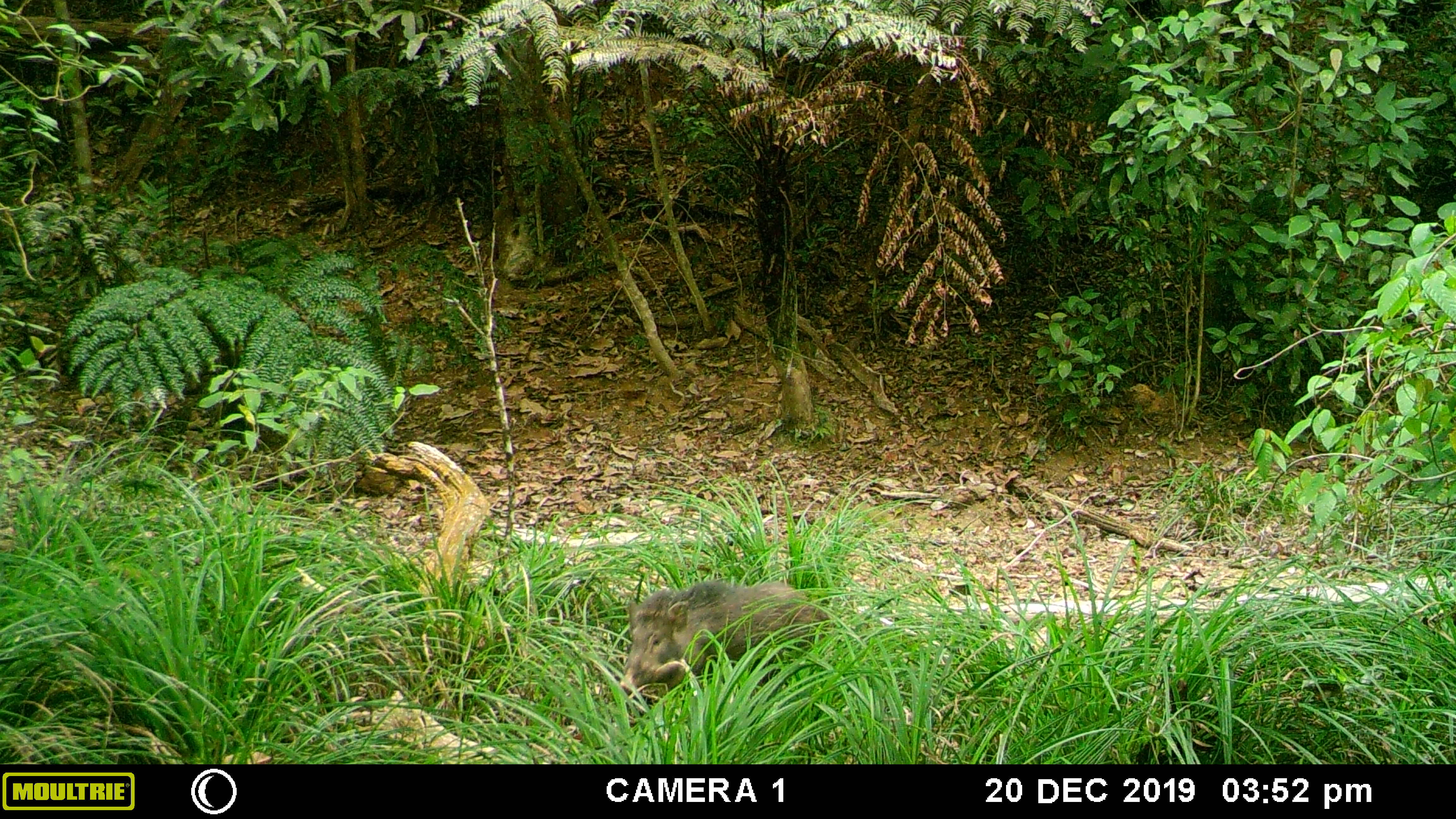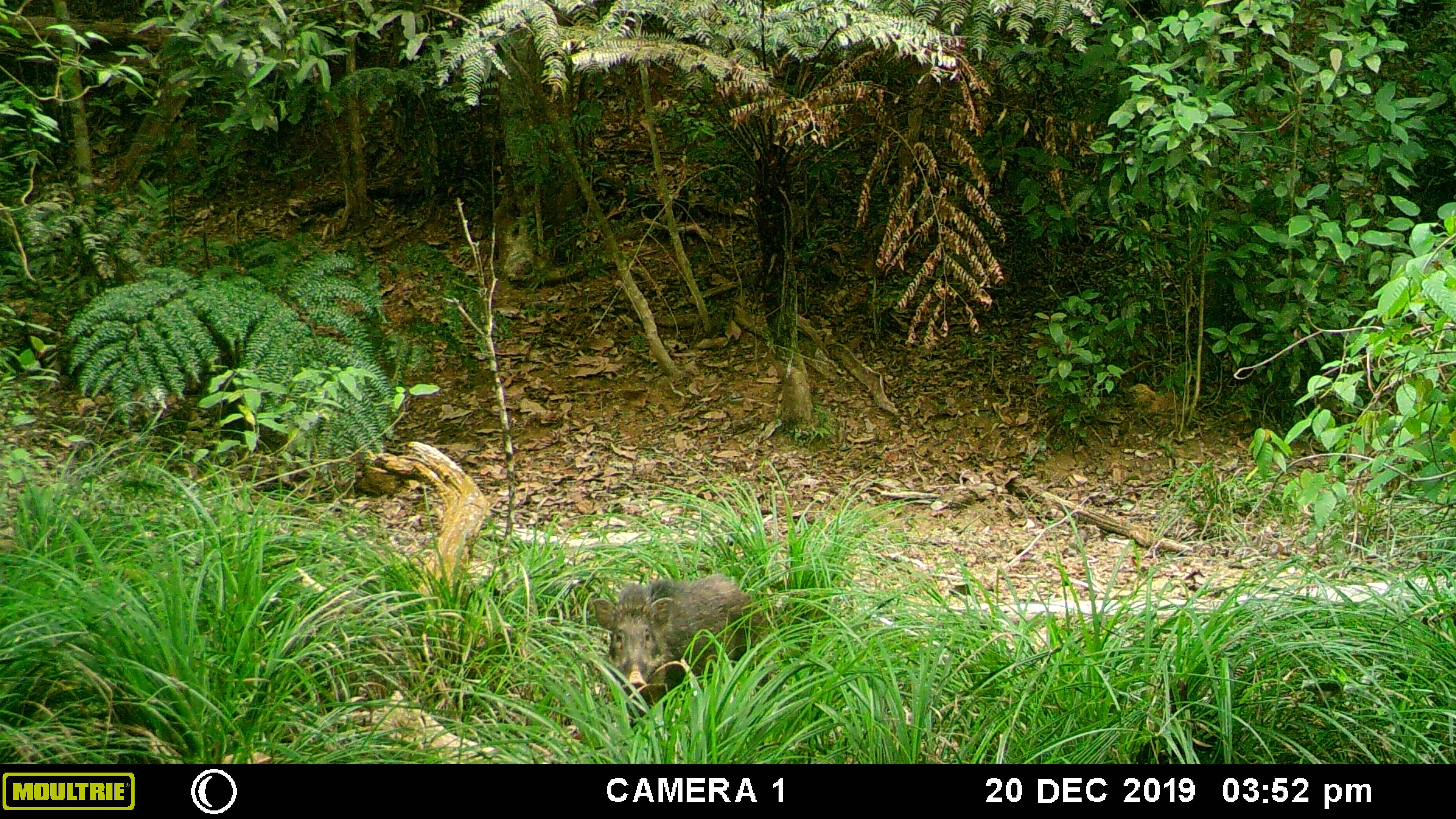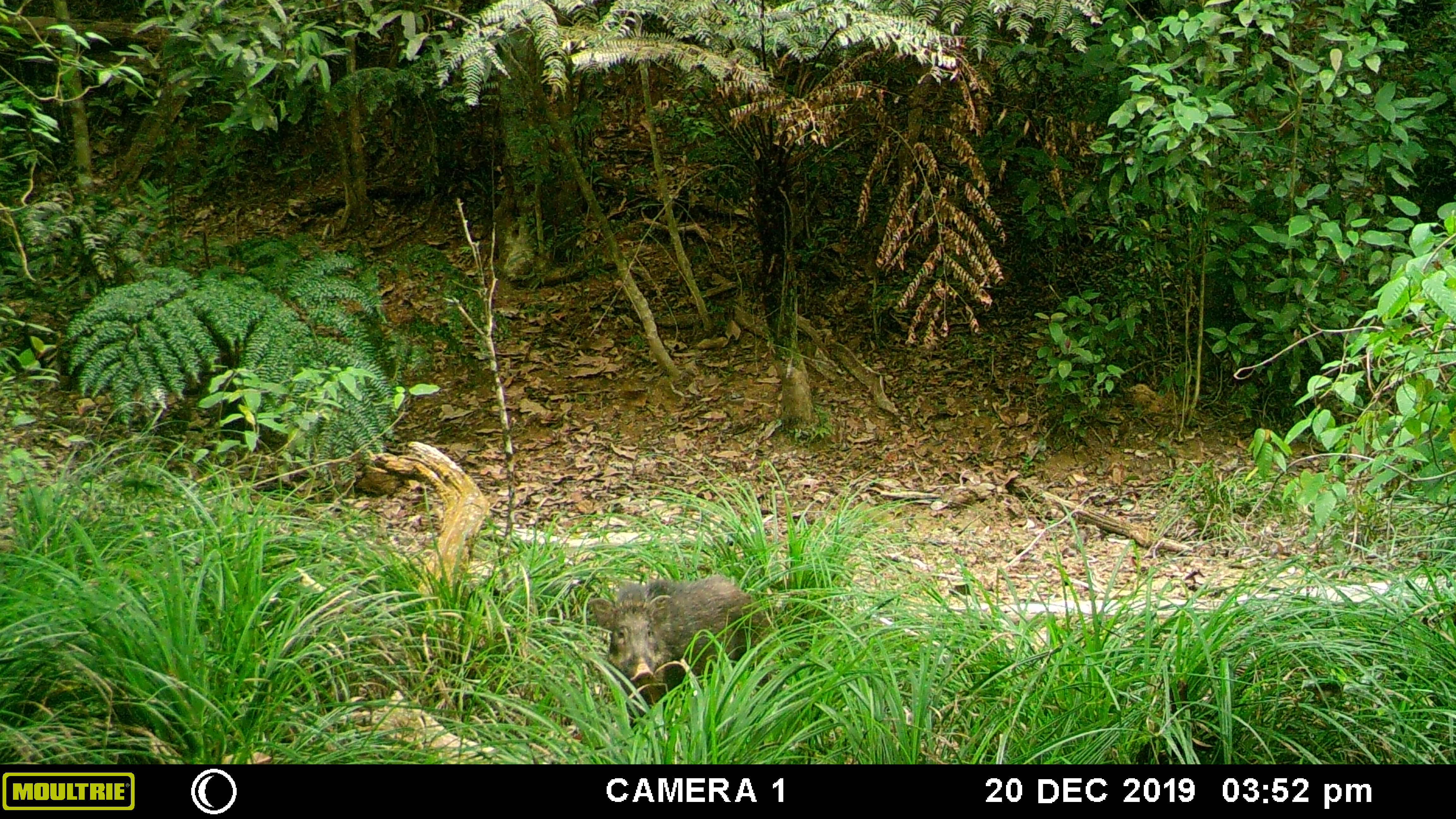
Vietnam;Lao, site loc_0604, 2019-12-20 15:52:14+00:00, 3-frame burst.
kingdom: Animalia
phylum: Chordata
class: Mammalia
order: Artiodactyla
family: Suidae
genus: Sus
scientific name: Sus scrofa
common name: eurasian wild pig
Eurasian wild pig (Sus scrofa). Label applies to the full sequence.